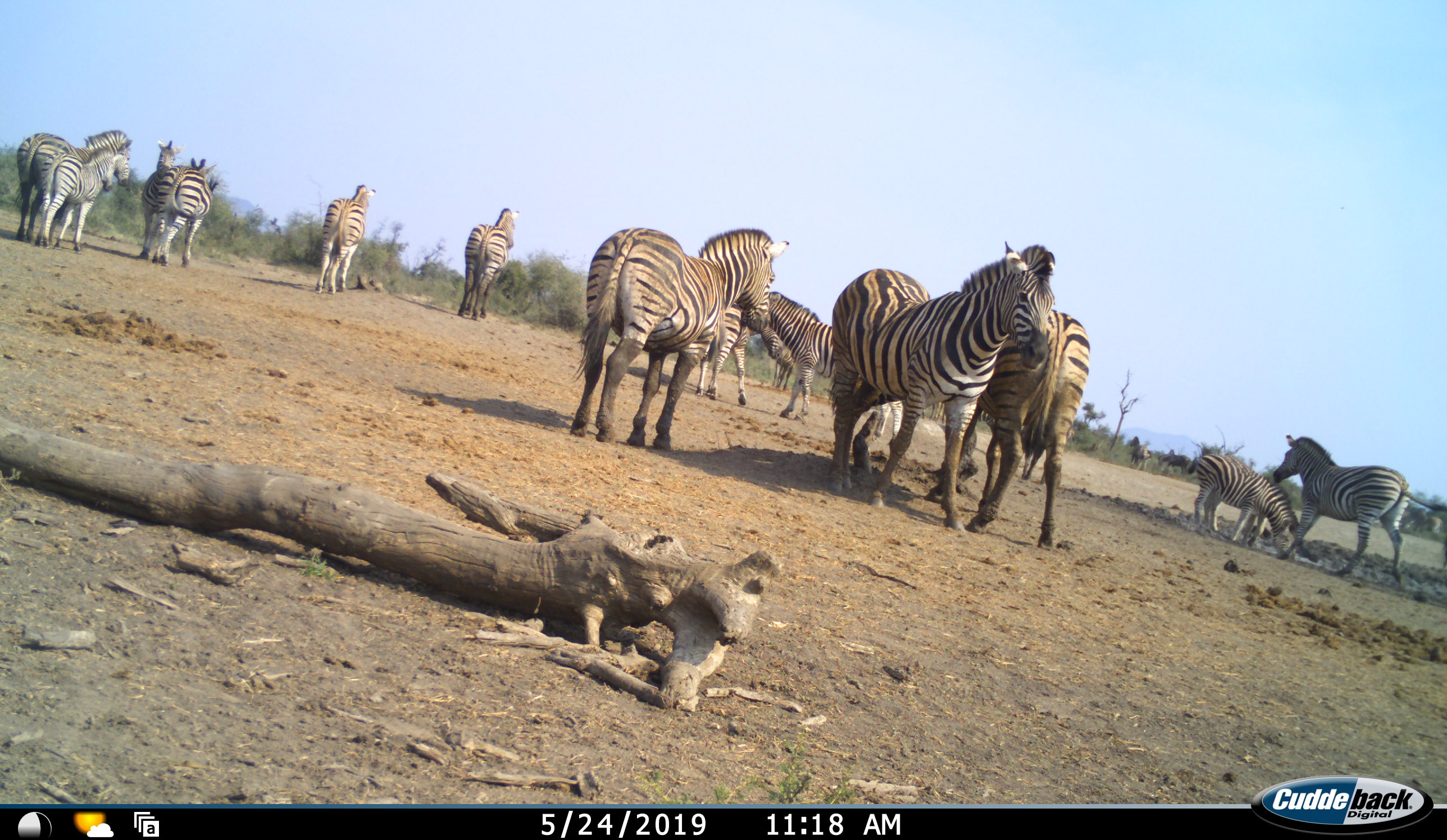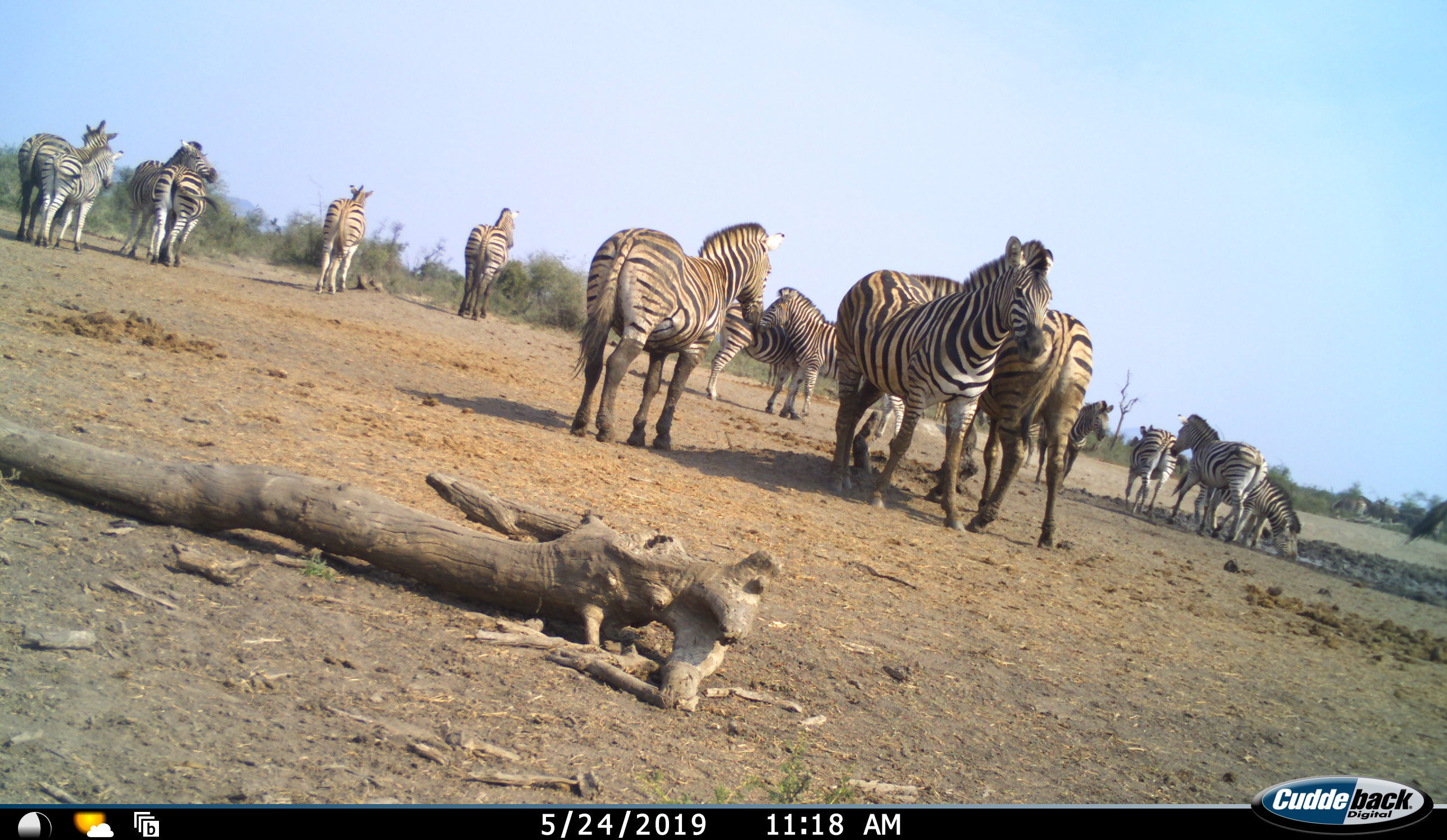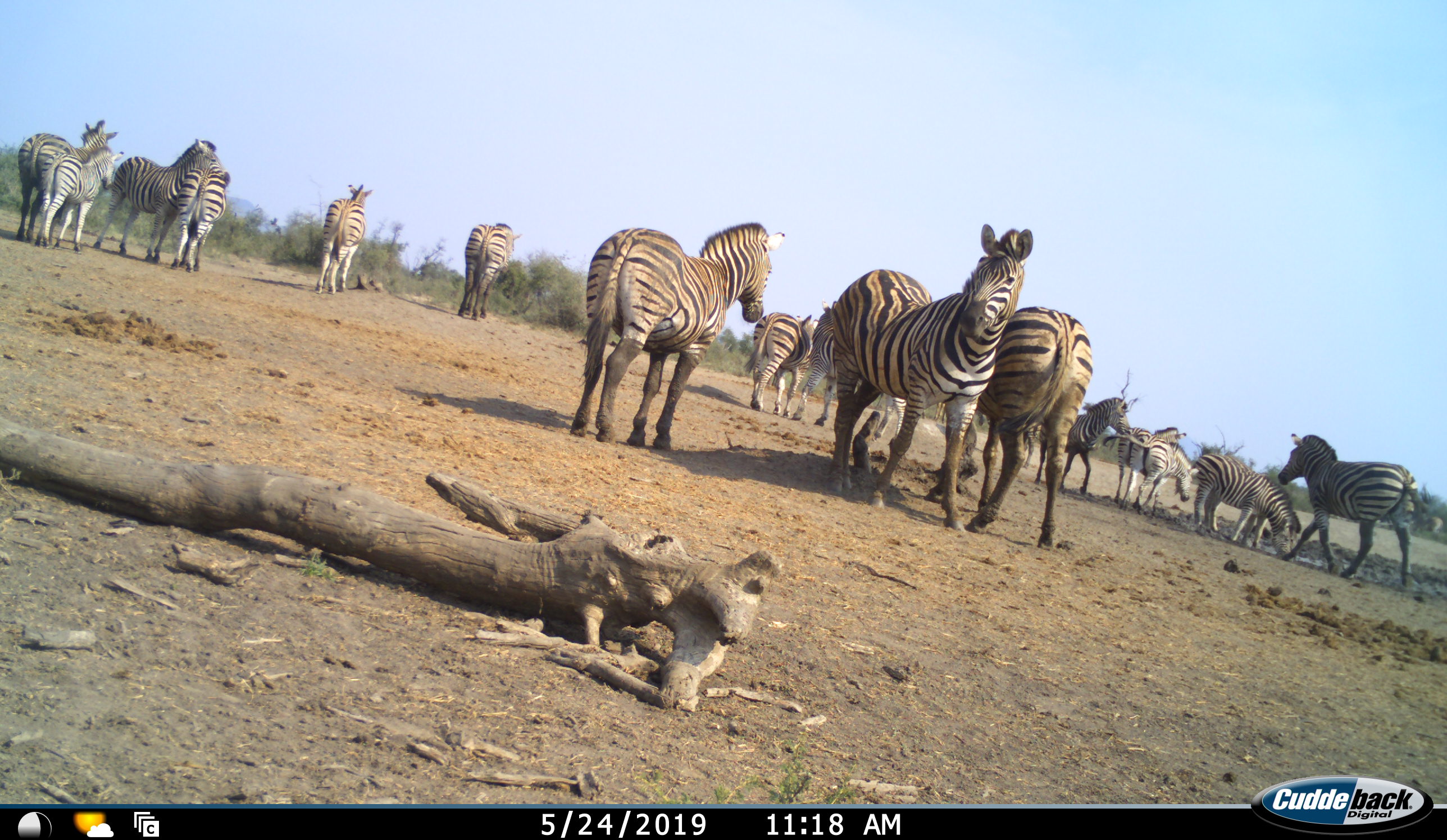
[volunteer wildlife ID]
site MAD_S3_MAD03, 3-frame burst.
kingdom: Animalia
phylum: Chordata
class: Mammalia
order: Perissodactyla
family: Equidae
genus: Equus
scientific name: Equus quagga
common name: plains zebra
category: zebraplains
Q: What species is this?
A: Zebraplains (plains zebra) (Equus quagga).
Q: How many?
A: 11-50.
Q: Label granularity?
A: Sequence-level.